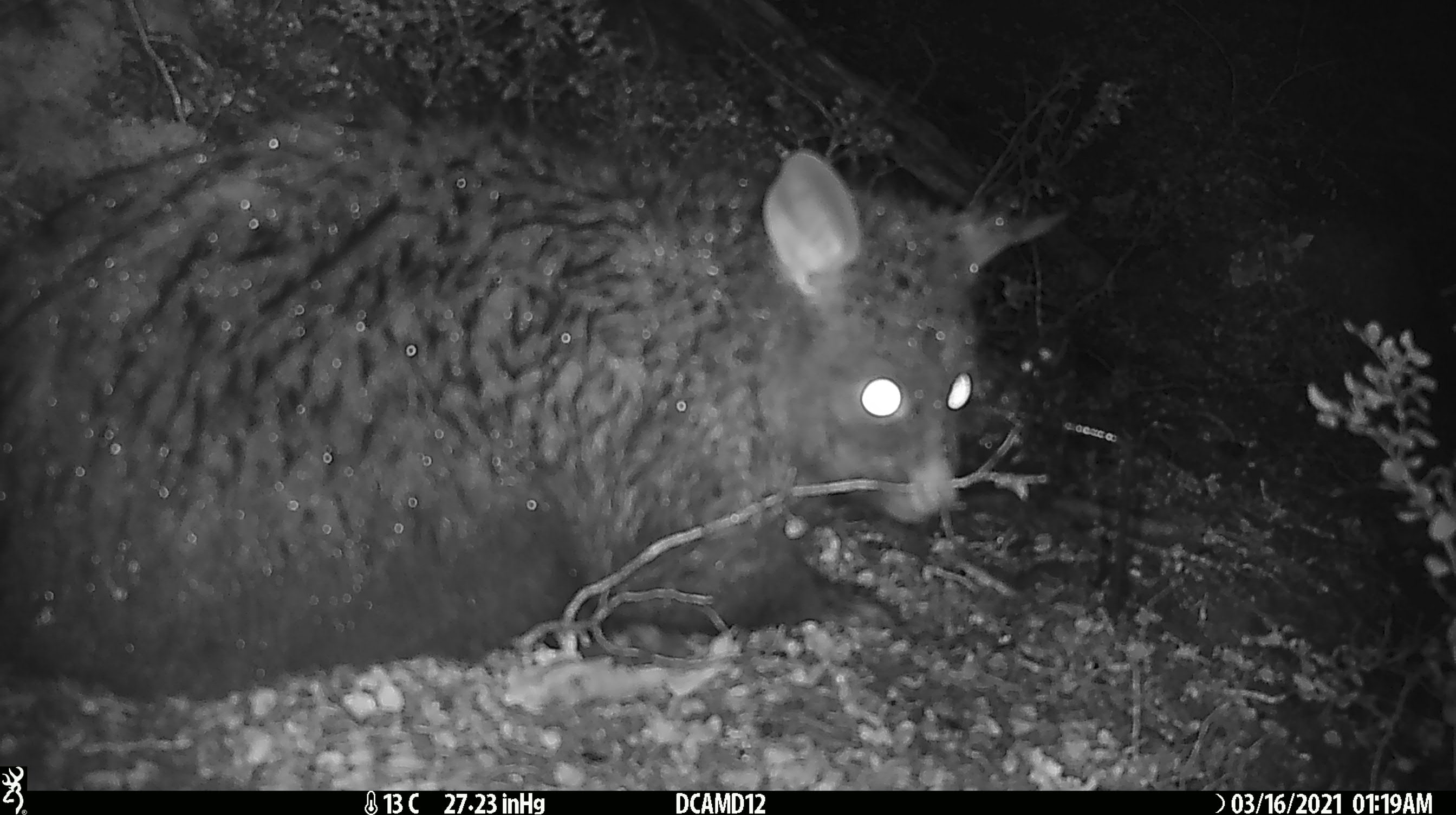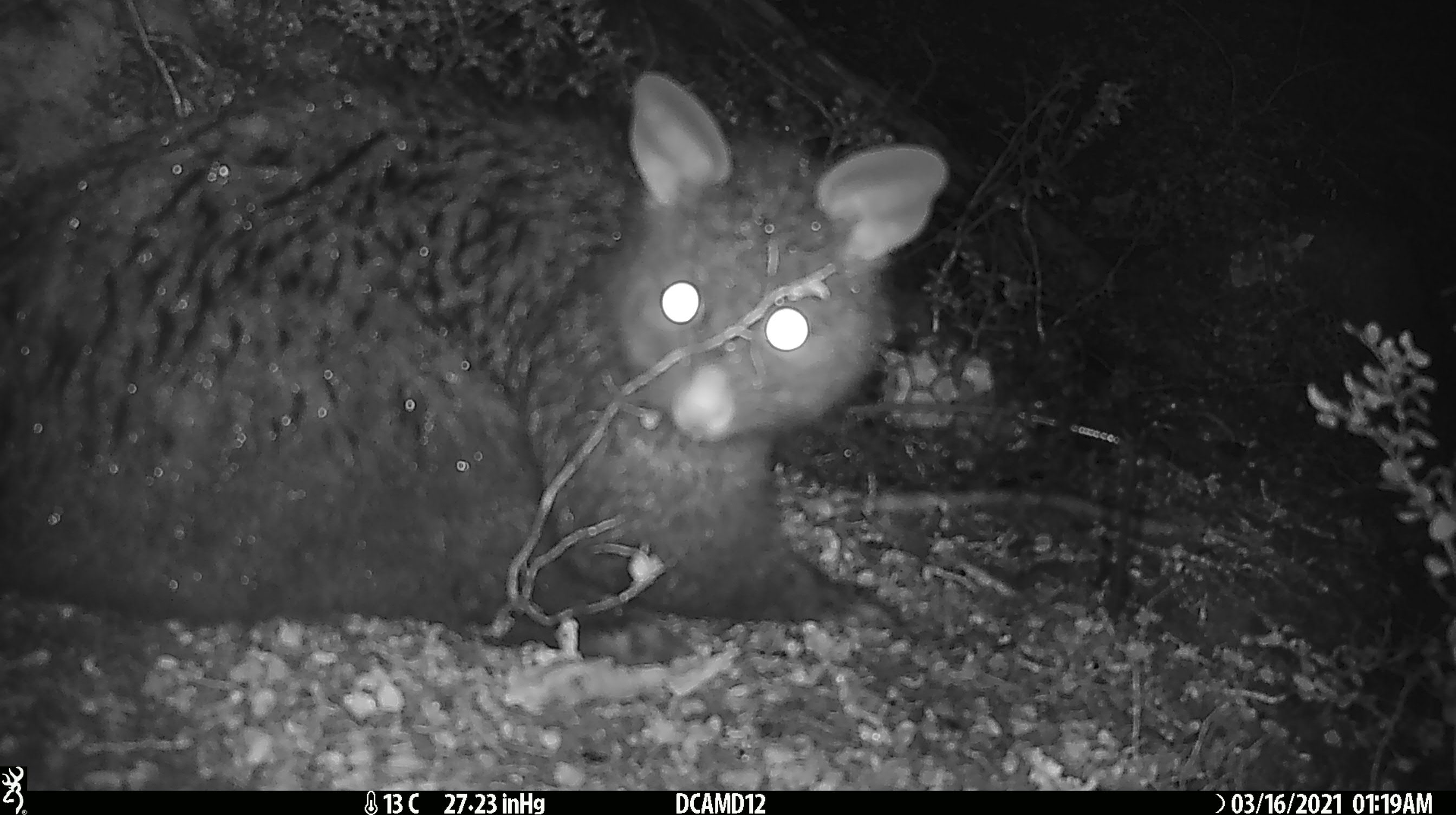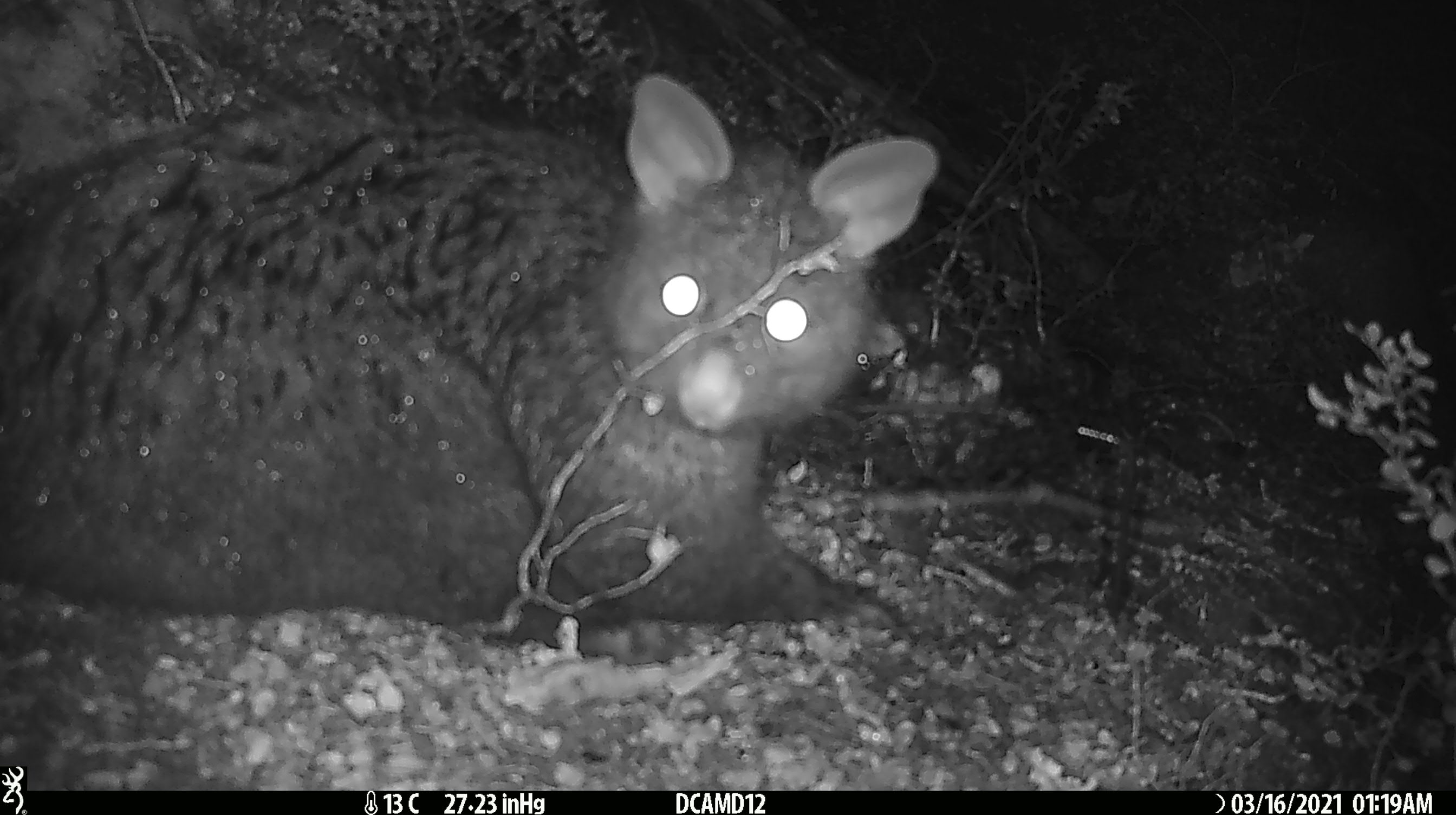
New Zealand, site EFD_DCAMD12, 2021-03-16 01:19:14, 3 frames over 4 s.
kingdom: Animalia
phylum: Chordata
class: Mammalia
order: Diprotodontia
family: Phalangeridae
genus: Trichosurus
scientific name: Trichosurus vulpecula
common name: common brushtail possum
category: possum